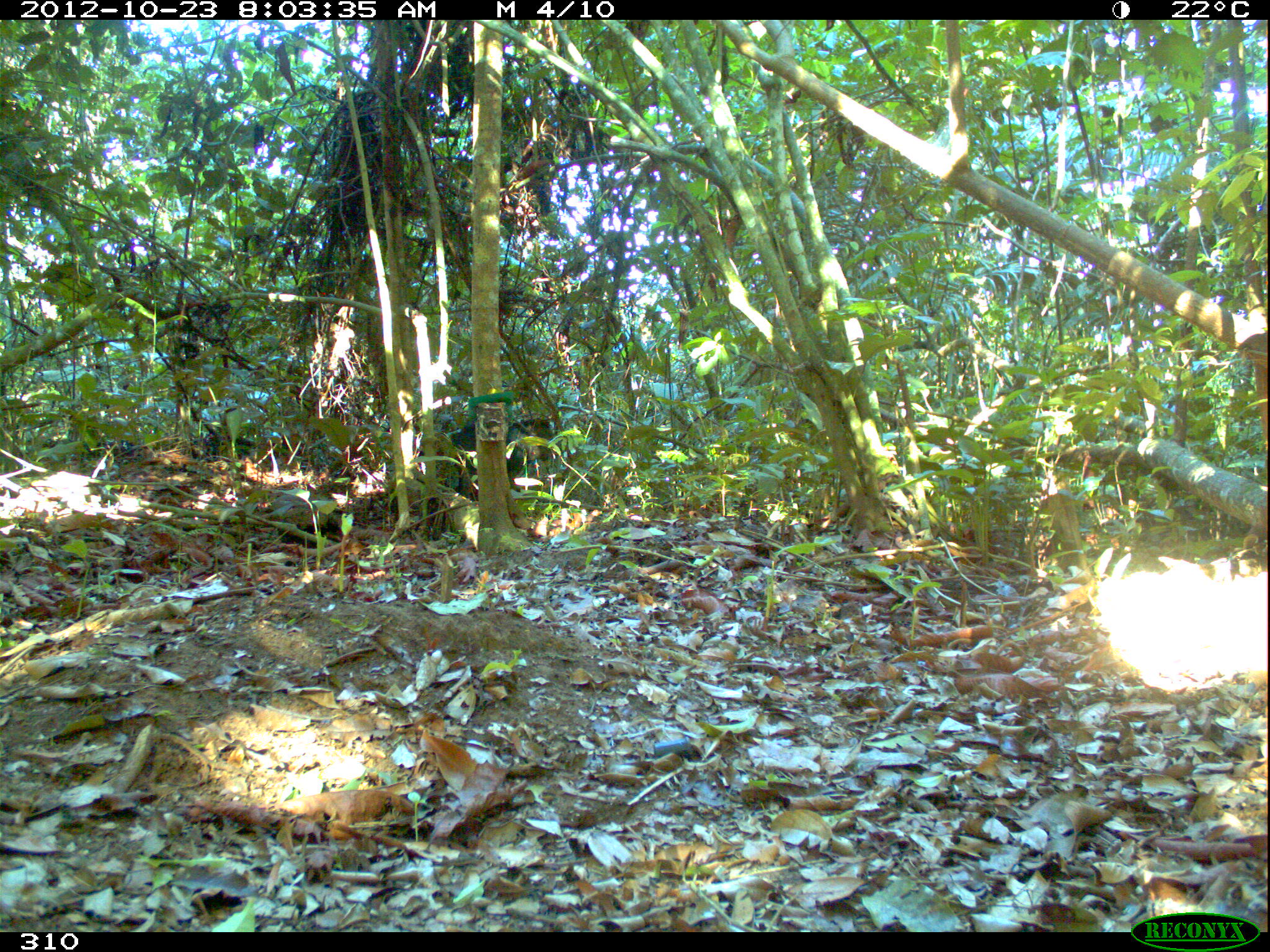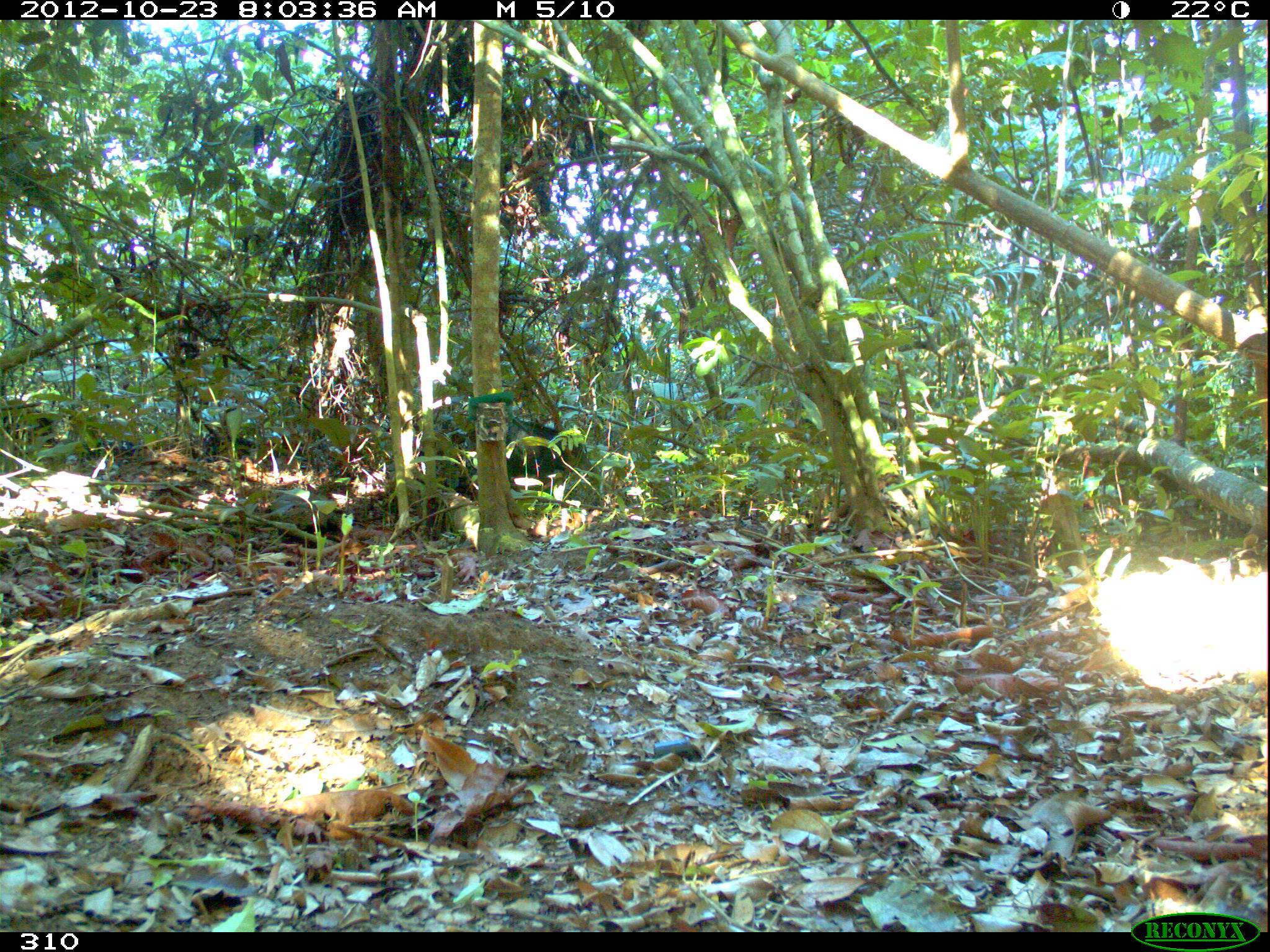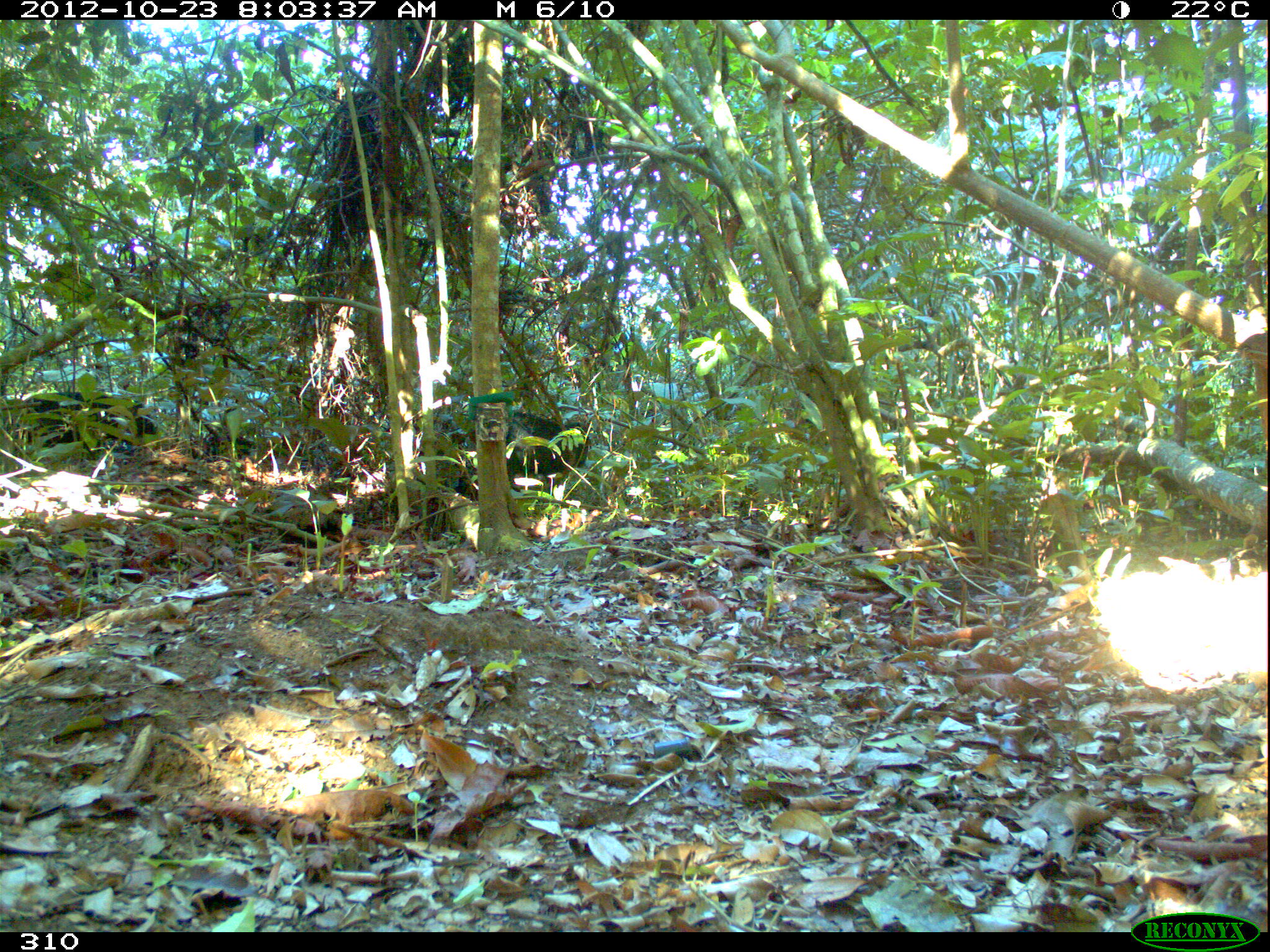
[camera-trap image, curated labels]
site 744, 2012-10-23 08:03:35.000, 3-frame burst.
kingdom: Animalia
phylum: Chordata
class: Mammalia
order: Artiodactyla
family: Tayassuidae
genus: Tayassu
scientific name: Tayassu pecari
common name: white-lipped peccary